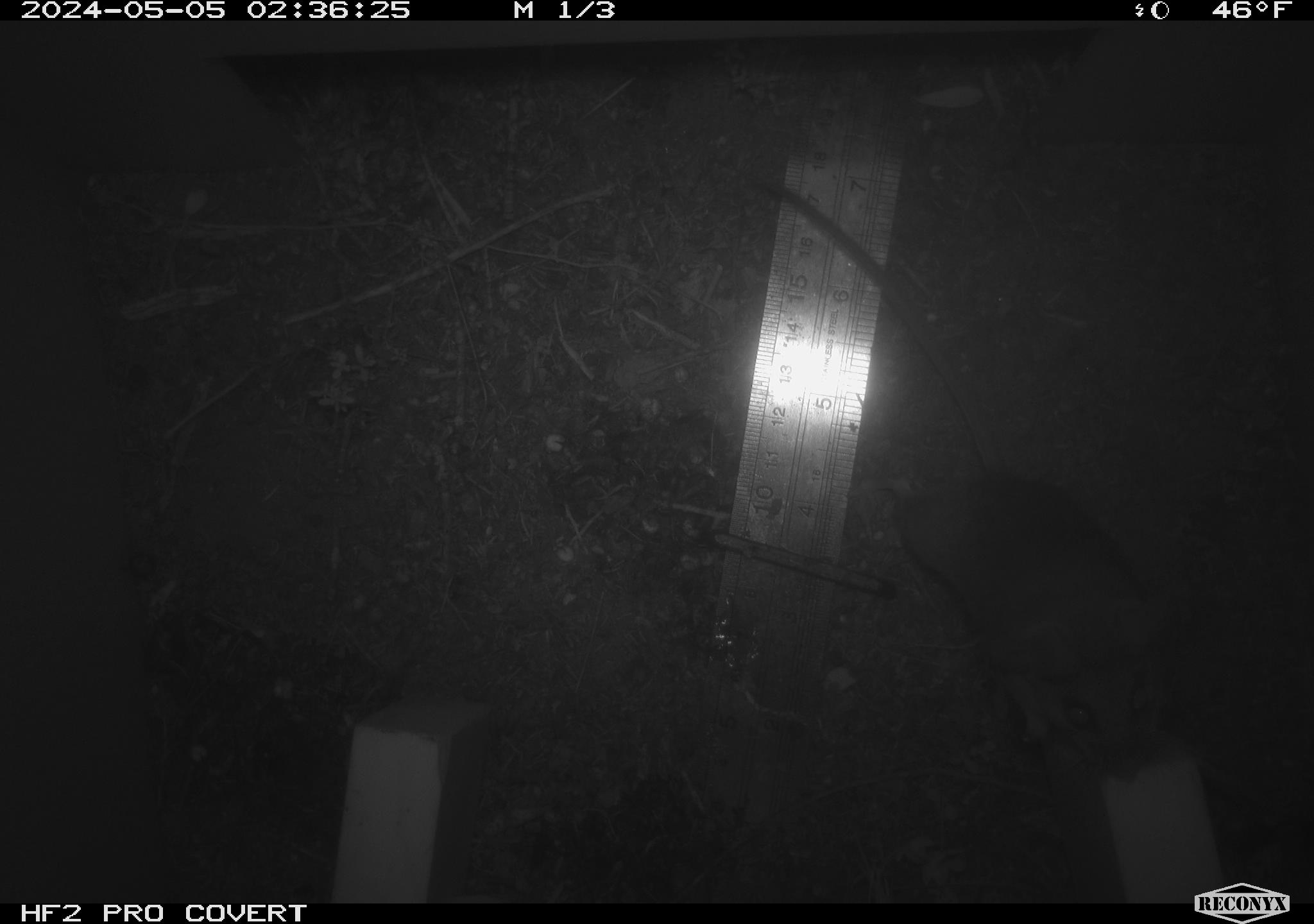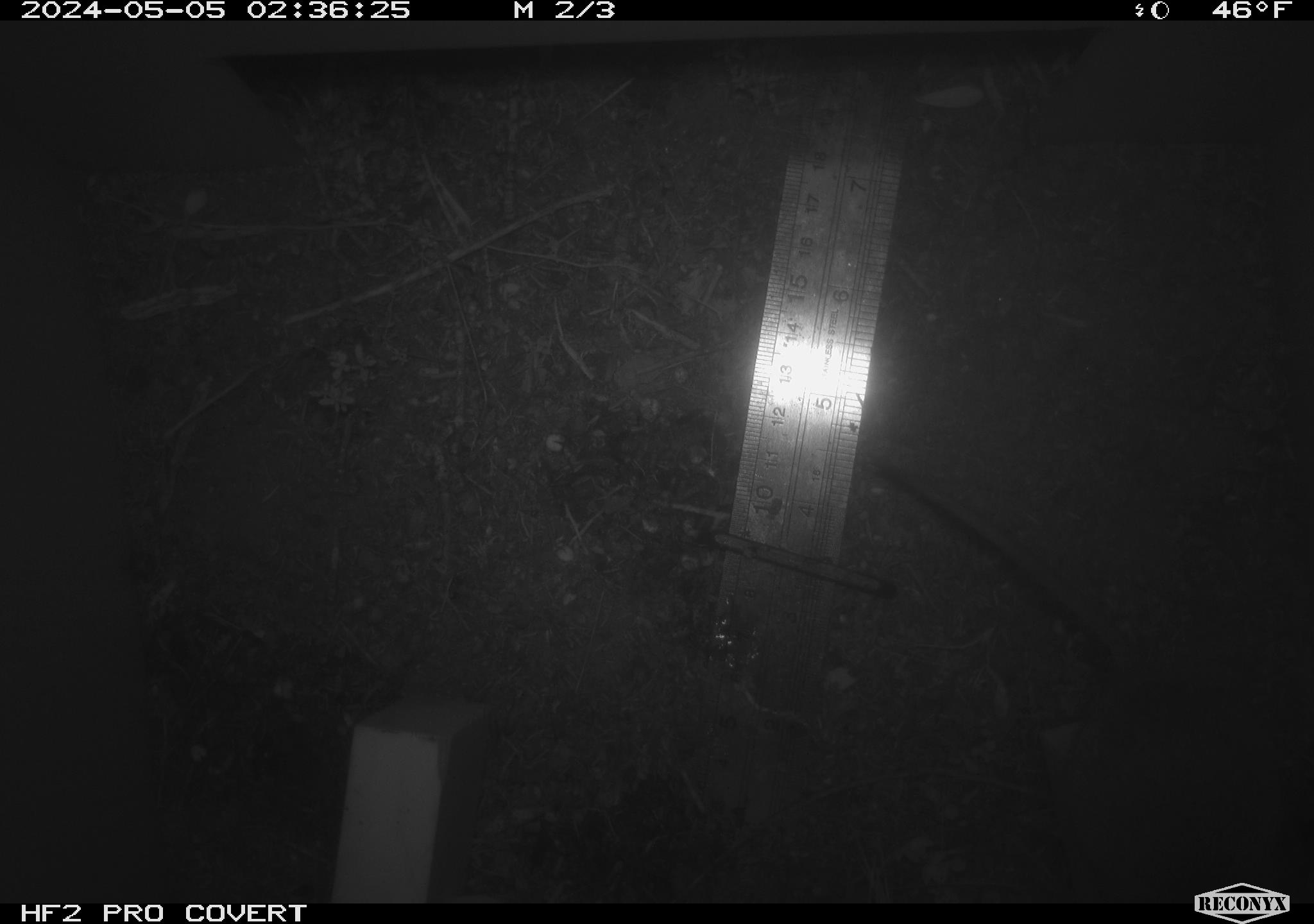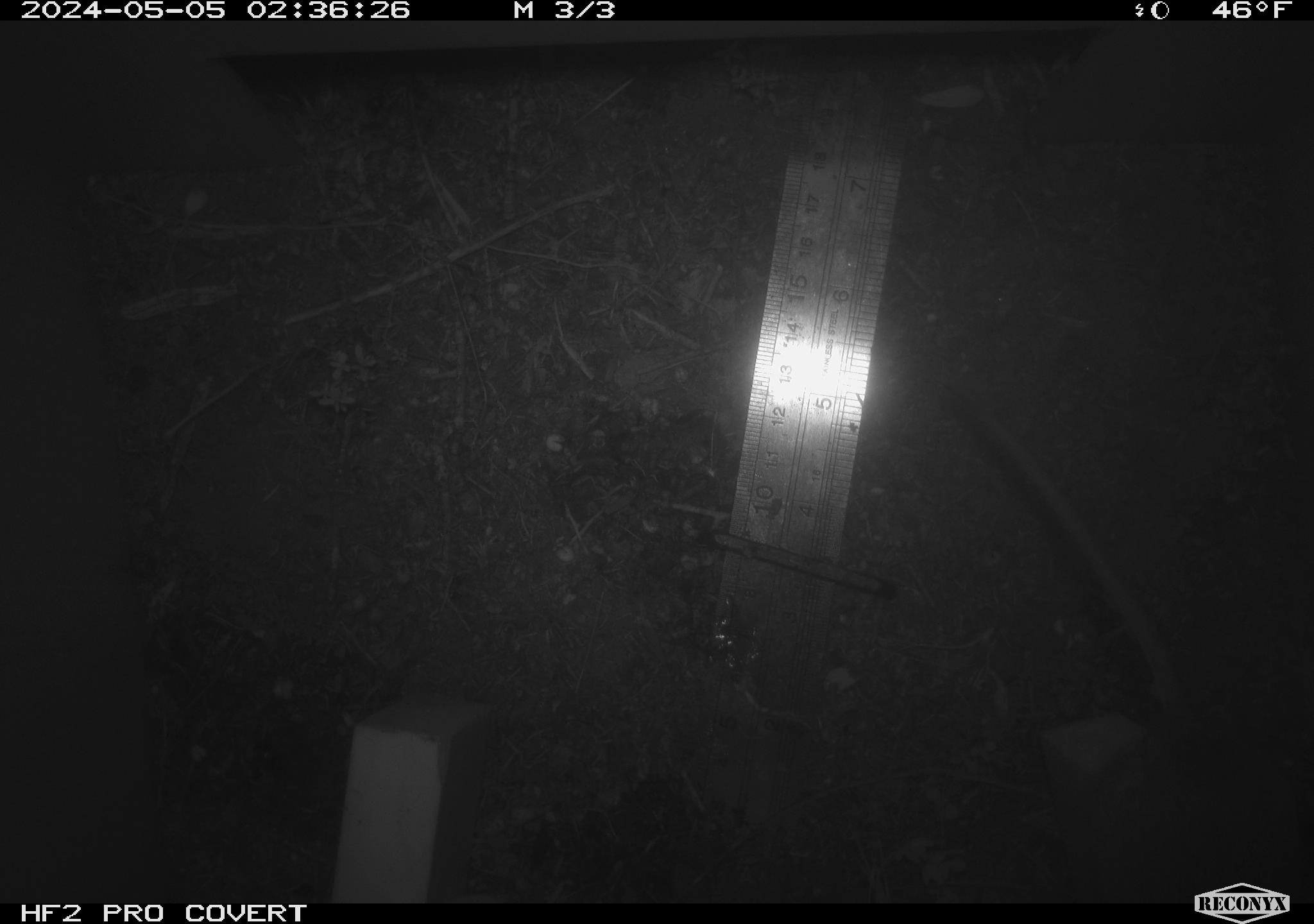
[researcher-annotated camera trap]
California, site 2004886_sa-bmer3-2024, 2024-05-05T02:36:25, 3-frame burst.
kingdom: Animalia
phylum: Chordata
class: Mammalia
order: Rodentia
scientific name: Rodentia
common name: mouse species